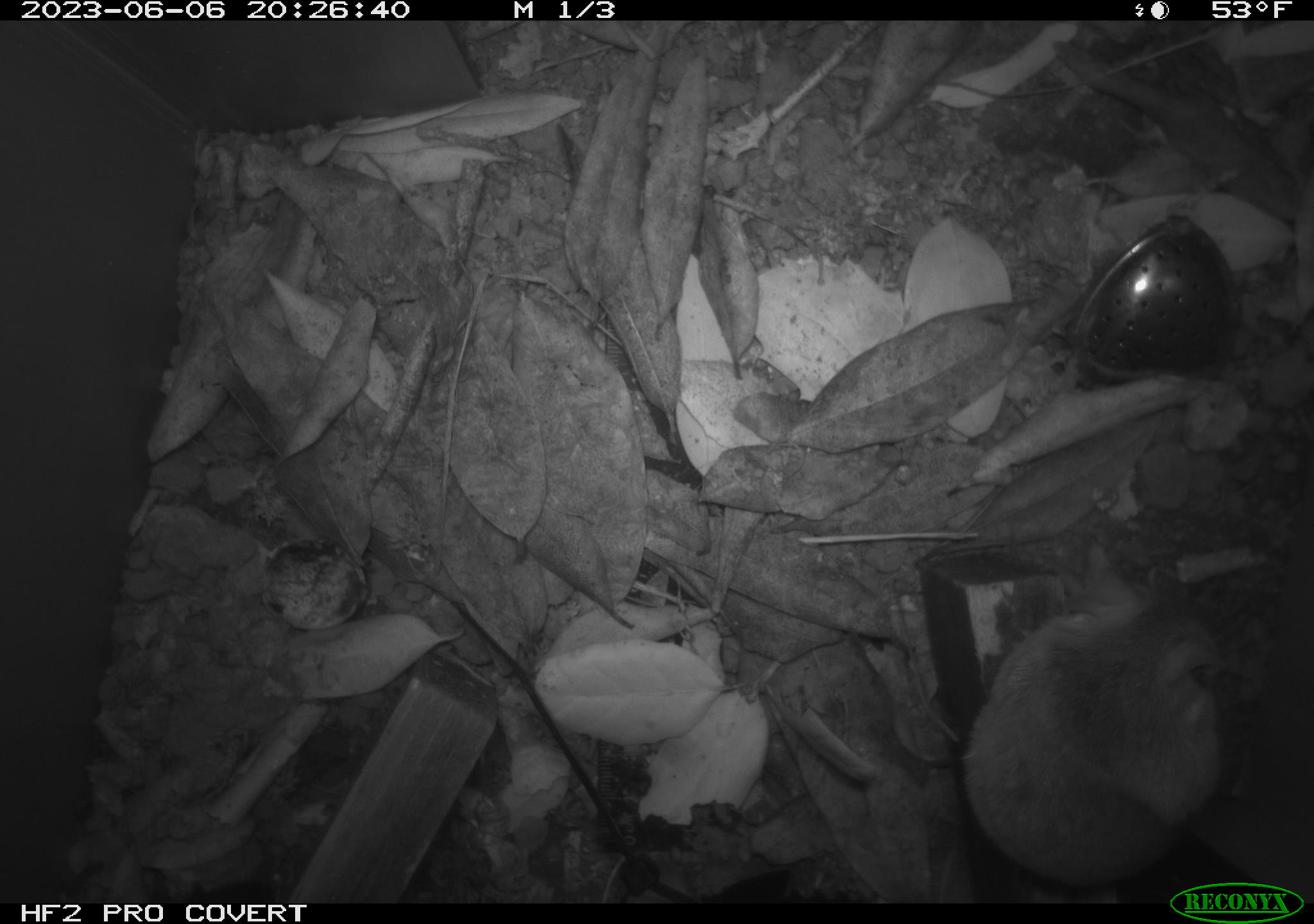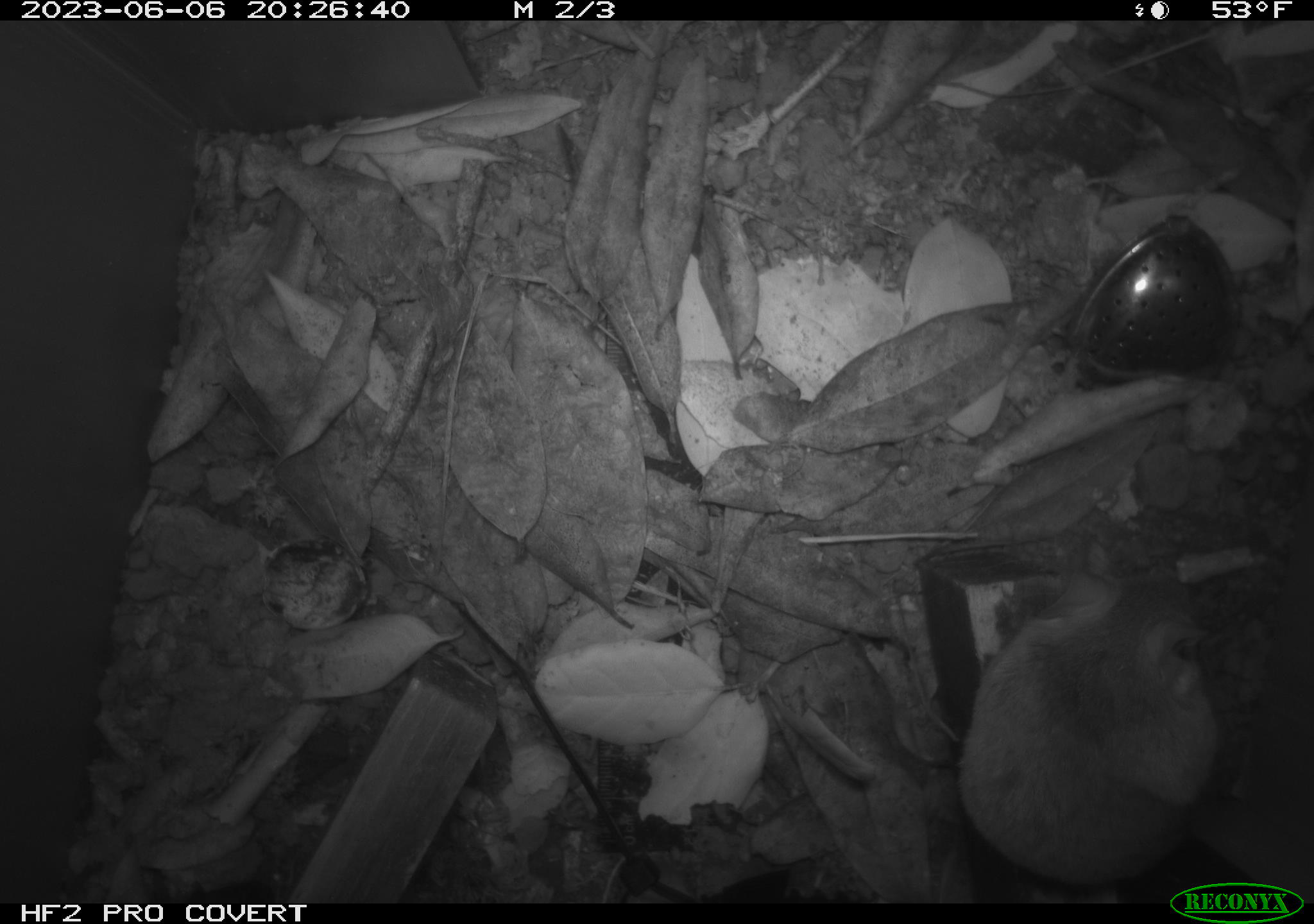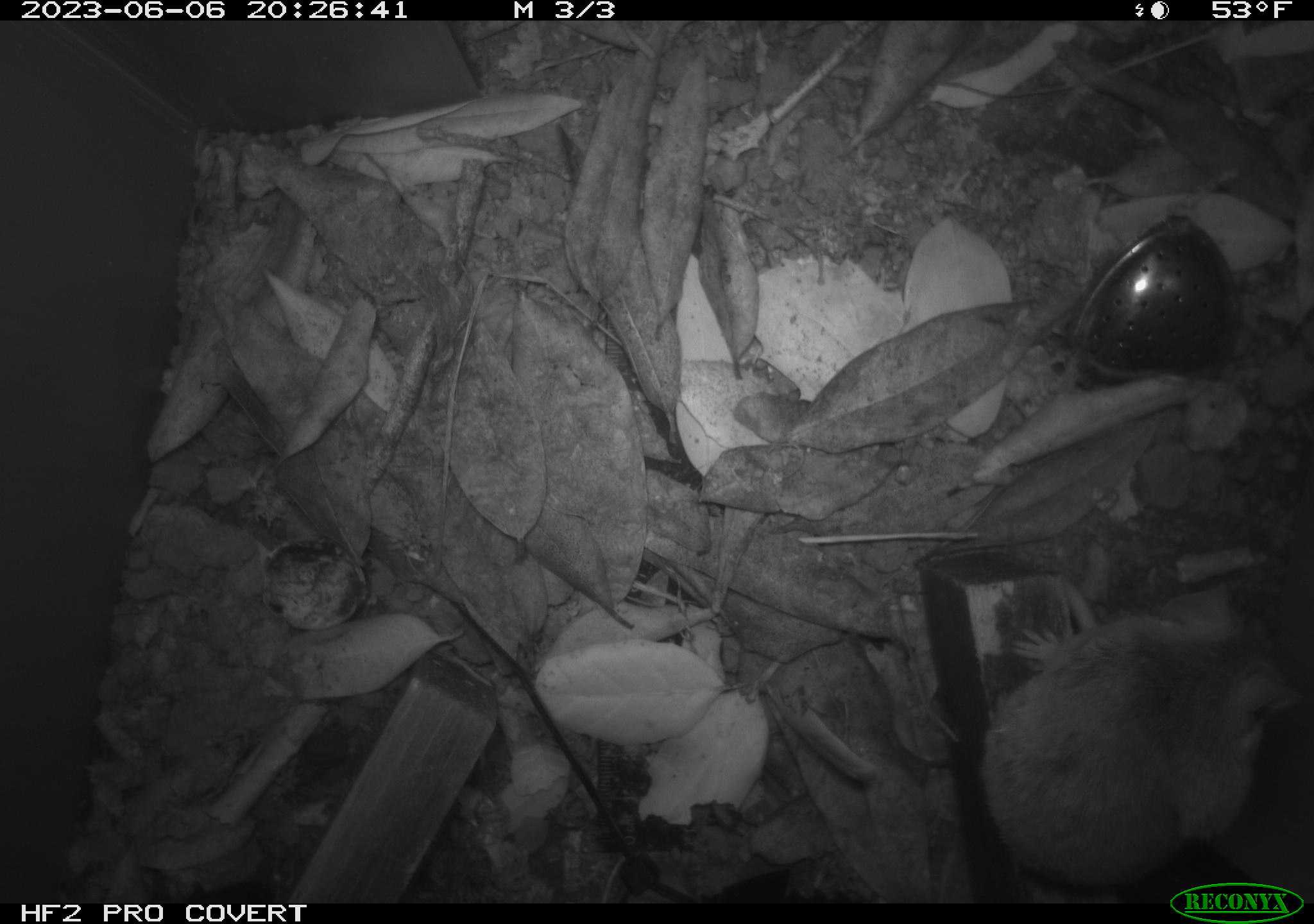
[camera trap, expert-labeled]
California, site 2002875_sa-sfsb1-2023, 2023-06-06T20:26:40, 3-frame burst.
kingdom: Animalia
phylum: Chordata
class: Mammalia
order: Rodentia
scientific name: Rodentia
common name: mouse species